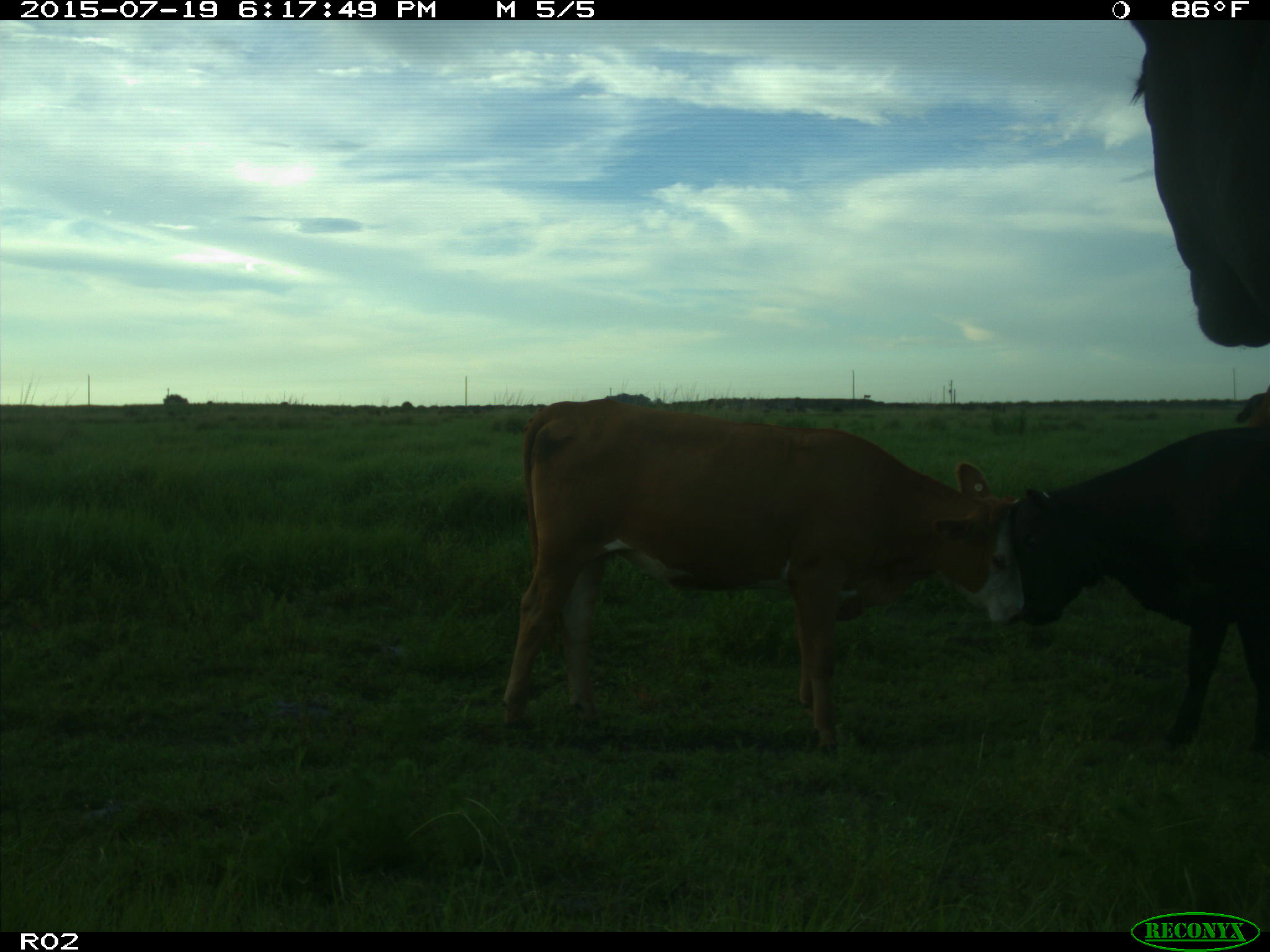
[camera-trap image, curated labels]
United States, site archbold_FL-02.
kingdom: Animalia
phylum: Chordata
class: Mammalia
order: Artiodactyla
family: Bovidae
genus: Bos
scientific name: Bos taurus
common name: domestic cow